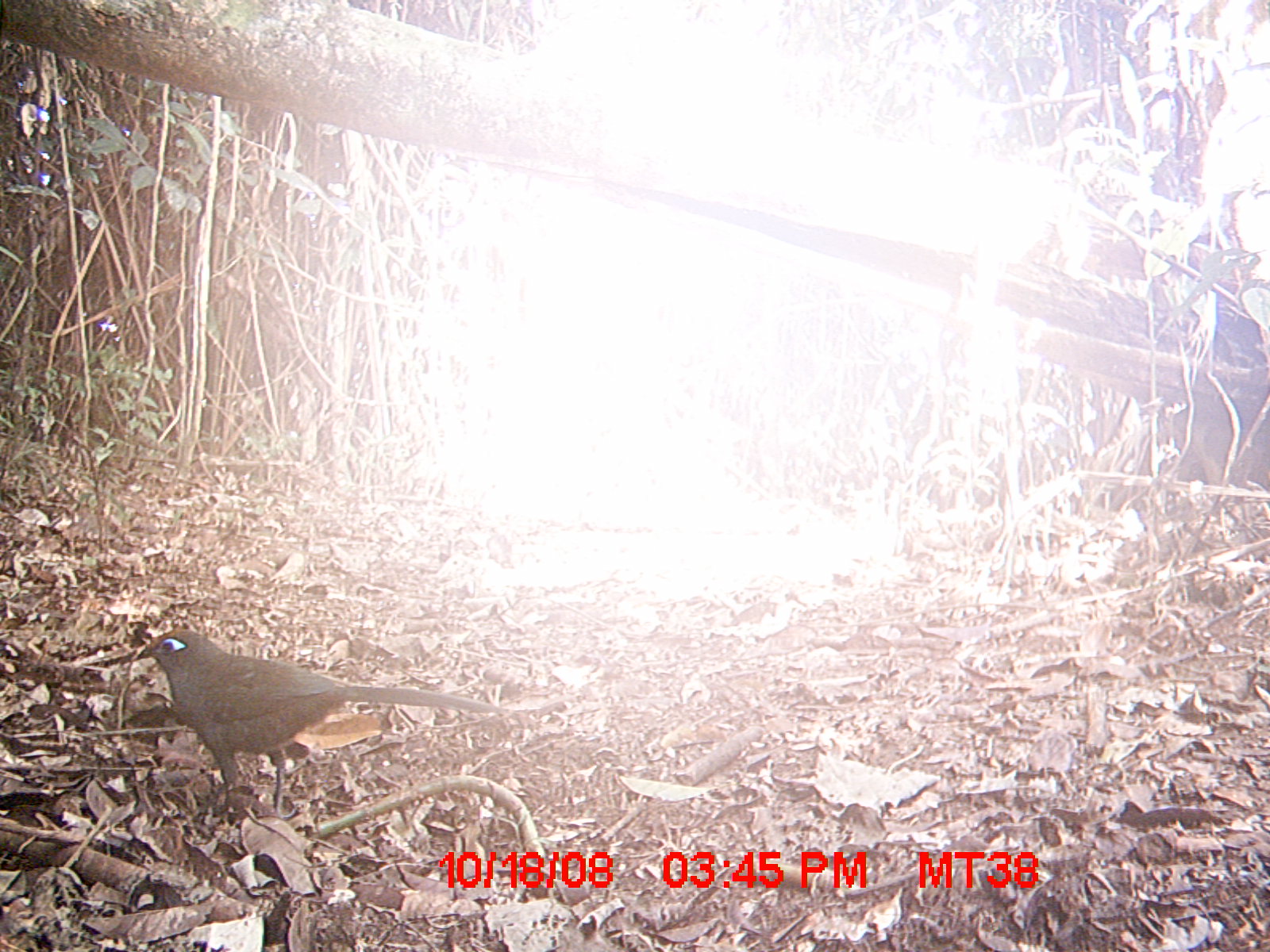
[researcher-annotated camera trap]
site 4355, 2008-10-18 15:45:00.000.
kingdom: Animalia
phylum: Chordata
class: Aves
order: Cuculiformes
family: Cuculidae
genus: Coua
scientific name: Coua serriana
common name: red-breasted coua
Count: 1.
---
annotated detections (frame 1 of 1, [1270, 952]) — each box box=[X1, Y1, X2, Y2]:
coua serriana: box=[134, 626, 502, 820]